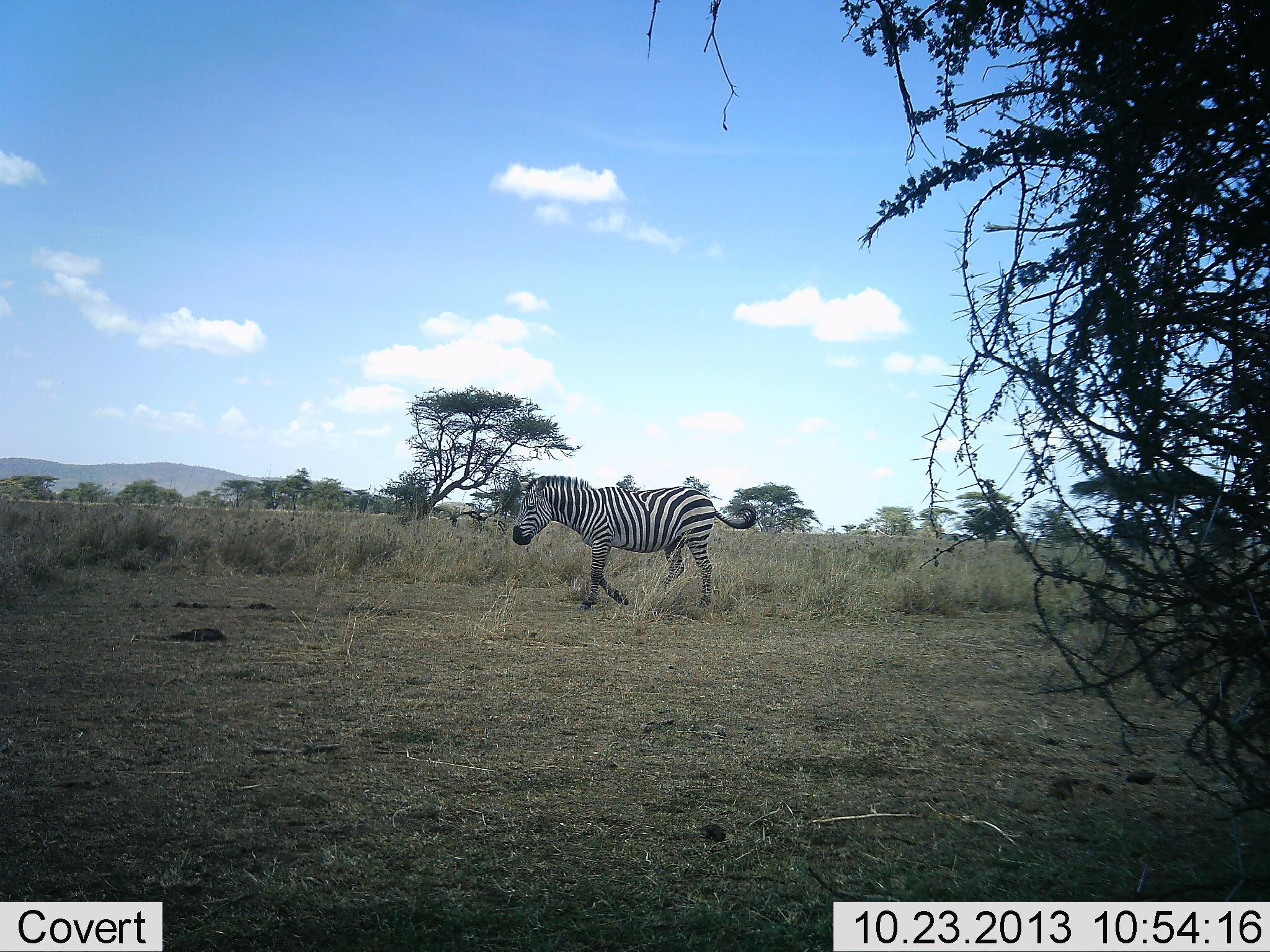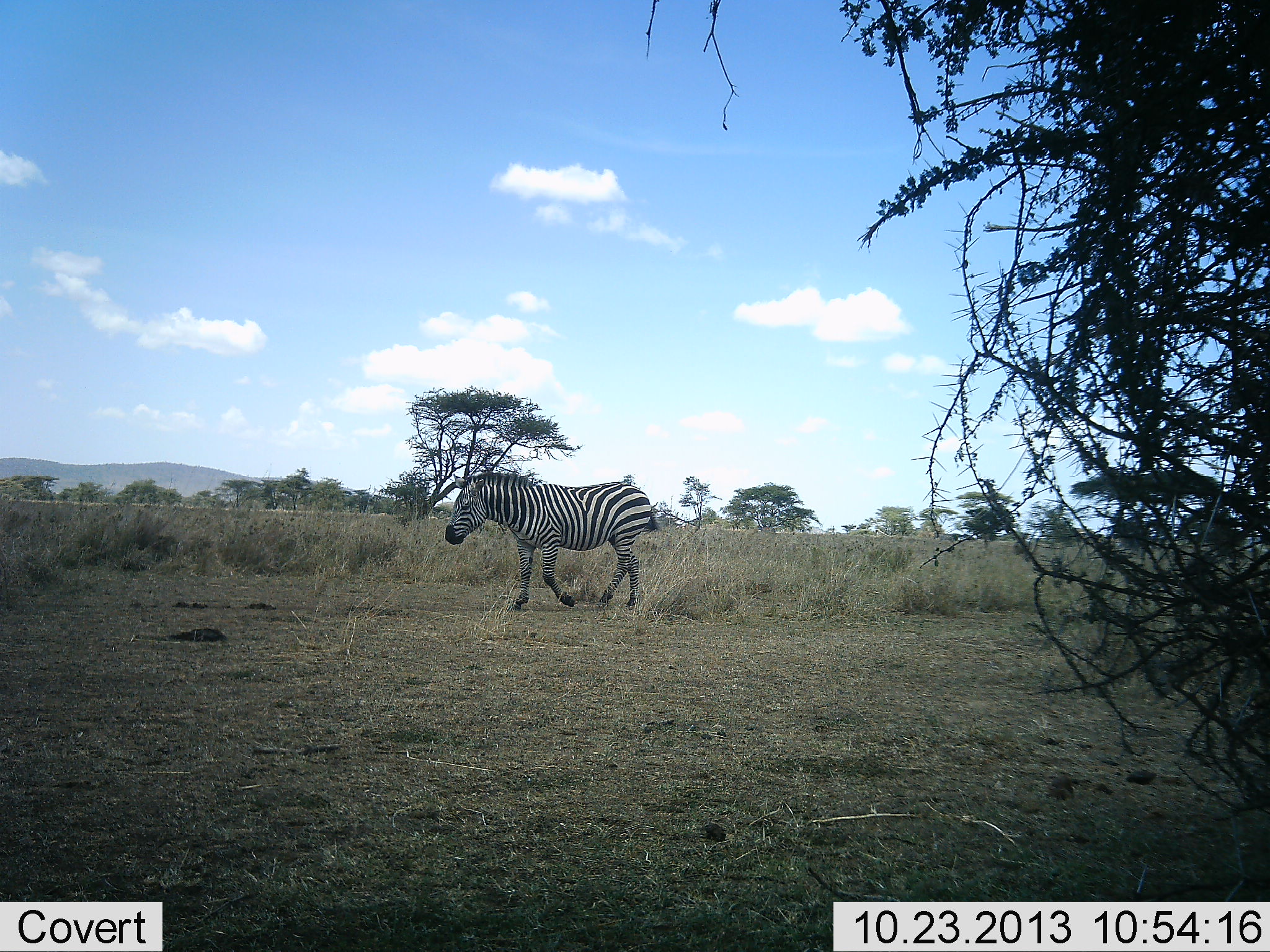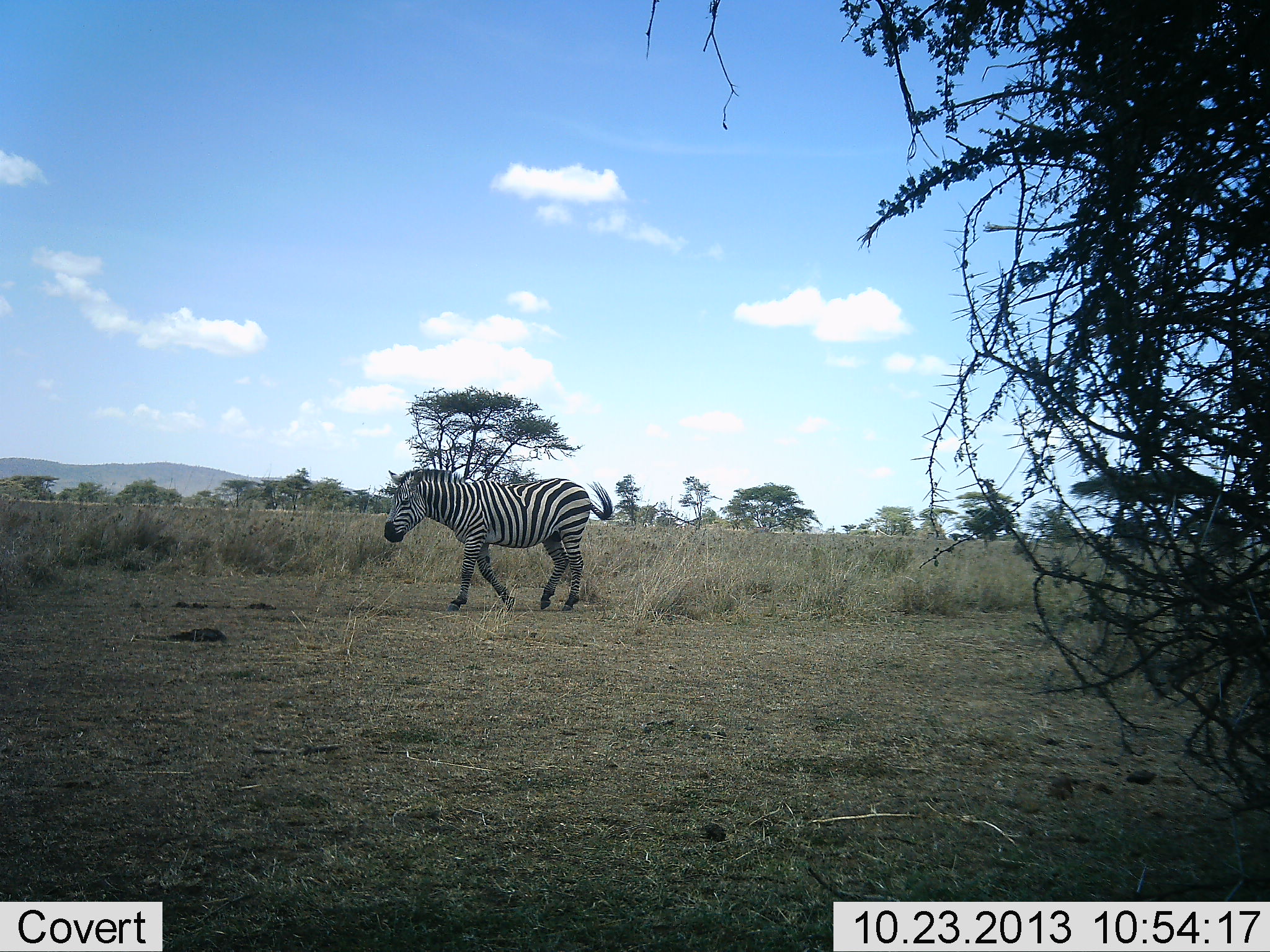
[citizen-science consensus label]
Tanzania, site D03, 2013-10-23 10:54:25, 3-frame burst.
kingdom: Animalia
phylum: Chordata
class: Mammalia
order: Perissodactyla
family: Equidae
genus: Equus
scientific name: Equus quagga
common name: plains zebra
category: zebra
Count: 1.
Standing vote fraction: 0%.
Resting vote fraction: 0%.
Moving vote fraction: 100%.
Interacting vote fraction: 0%.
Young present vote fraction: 0%.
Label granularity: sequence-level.